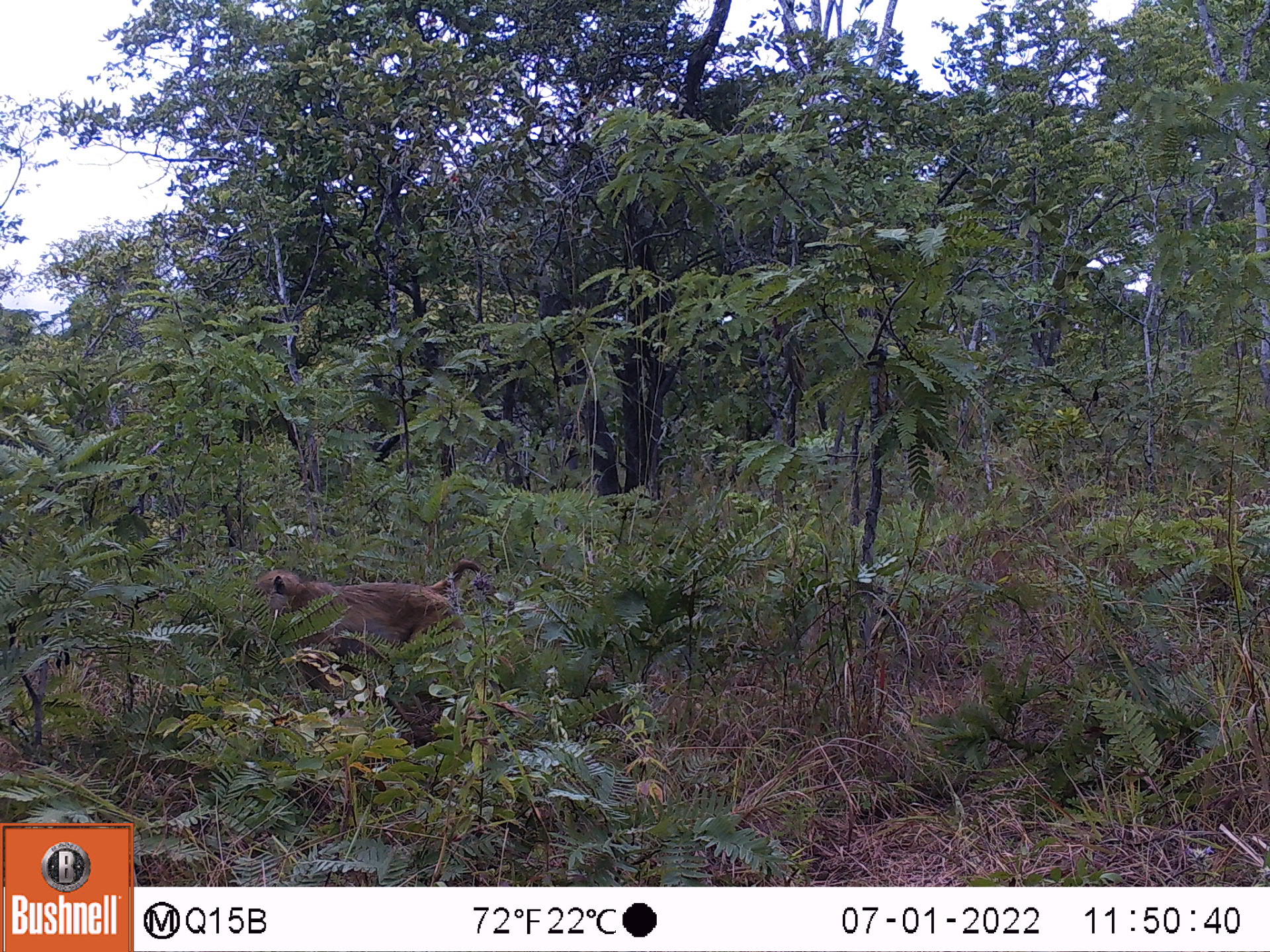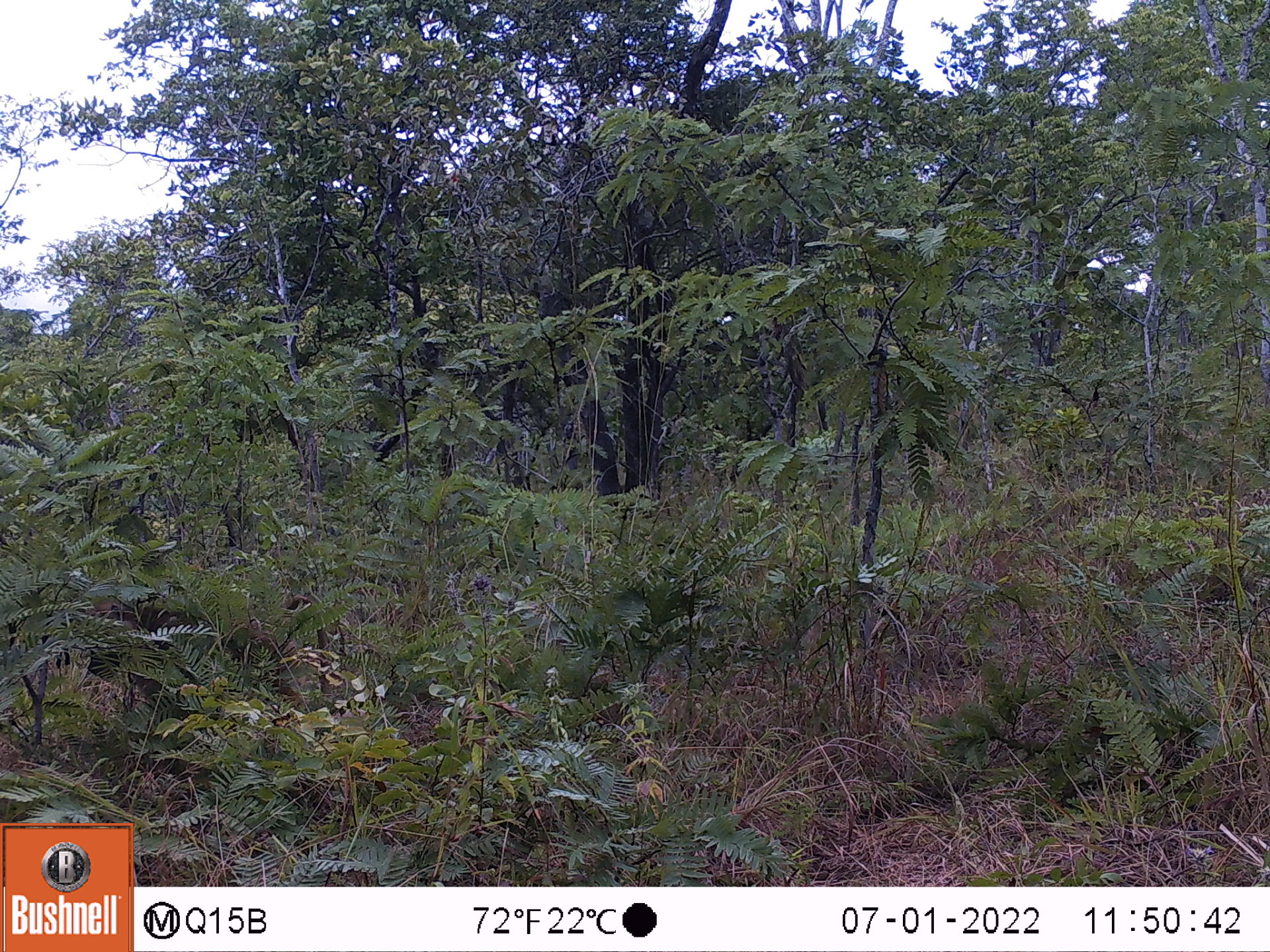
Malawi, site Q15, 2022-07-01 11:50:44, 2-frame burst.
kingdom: Animalia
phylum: Chordata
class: Mammalia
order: Primates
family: Cercopithecidae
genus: Papio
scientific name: Papio cynocephalus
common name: yellow baboon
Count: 1.